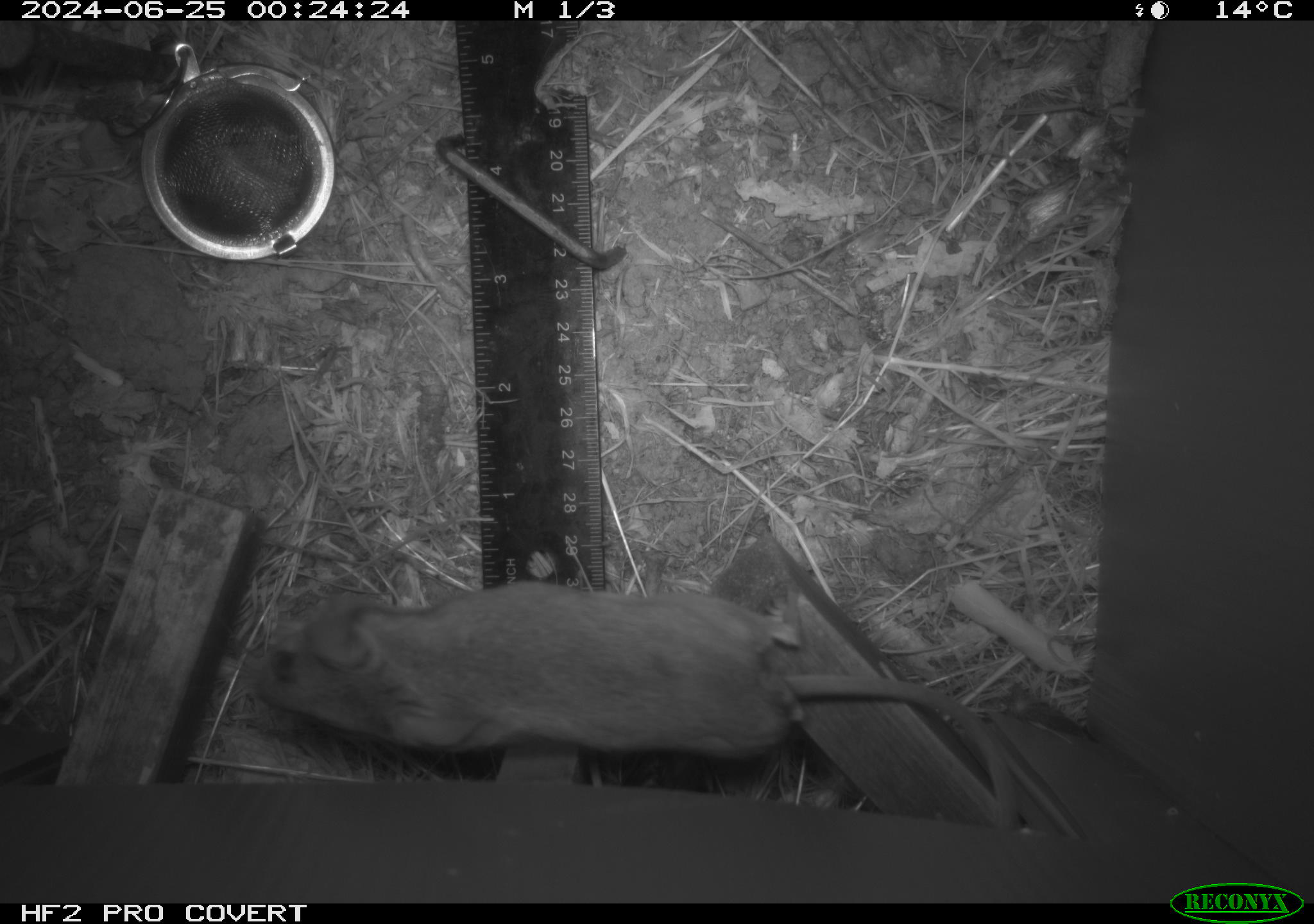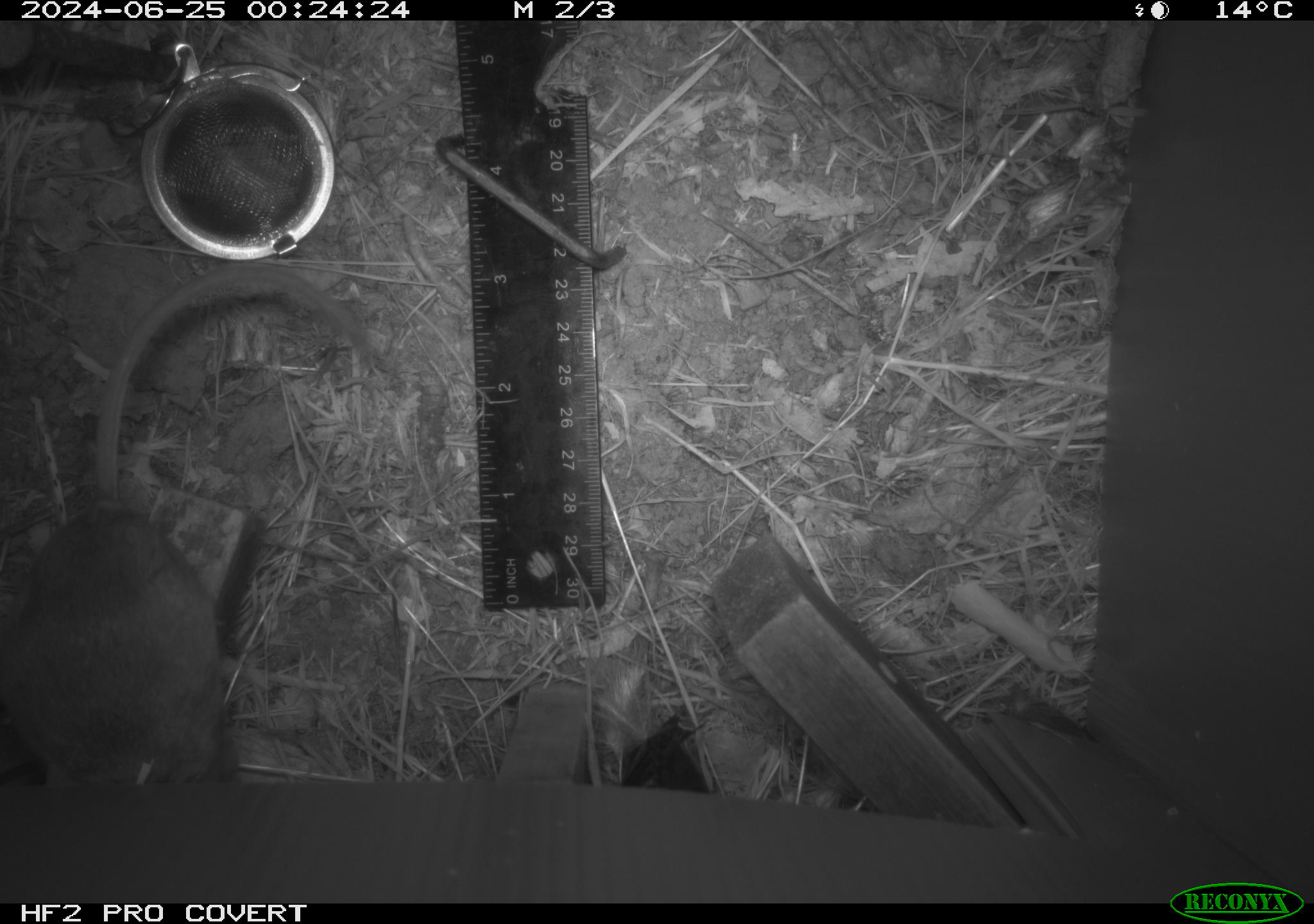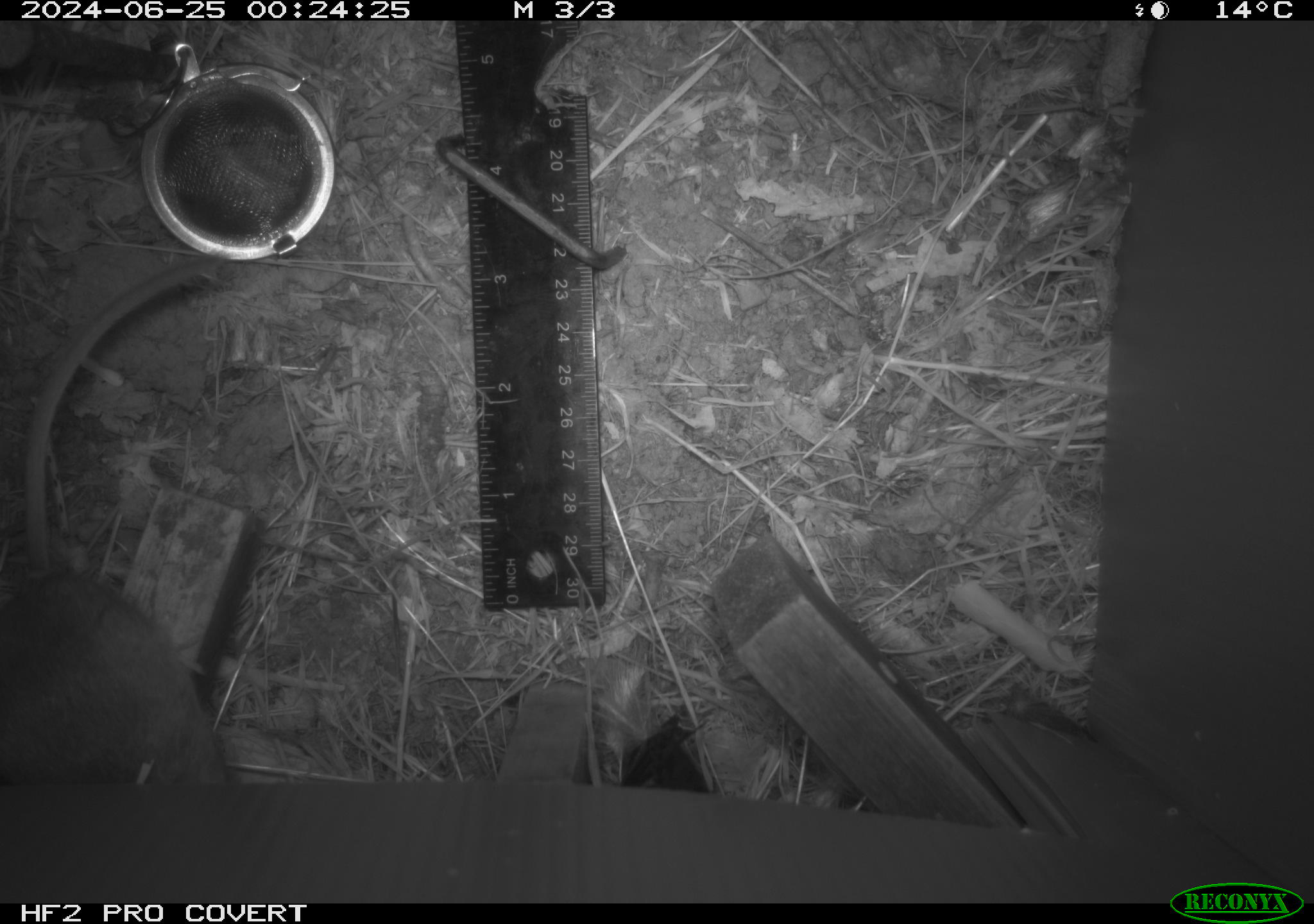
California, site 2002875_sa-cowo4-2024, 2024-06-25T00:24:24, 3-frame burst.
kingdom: Animalia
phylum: Chordata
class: Mammalia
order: Rodentia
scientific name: Rodentia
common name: rodent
Rodent (Rodentia).